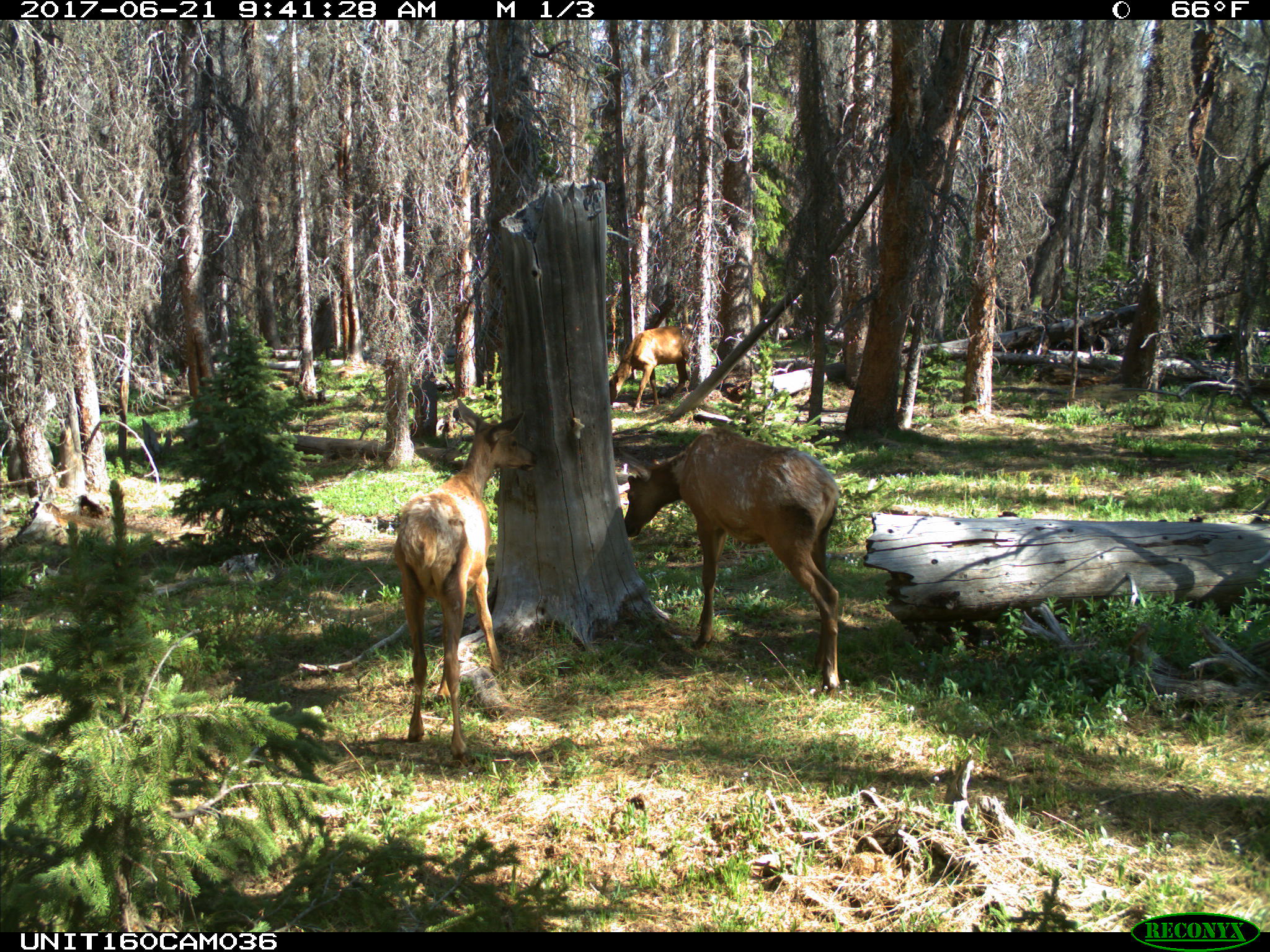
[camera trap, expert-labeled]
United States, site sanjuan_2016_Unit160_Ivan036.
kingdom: Animalia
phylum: Chordata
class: Mammalia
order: Artiodactyla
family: Cervidae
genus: Cervus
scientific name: Cervus elaphus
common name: red deer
Cervus elaphus (red deer).